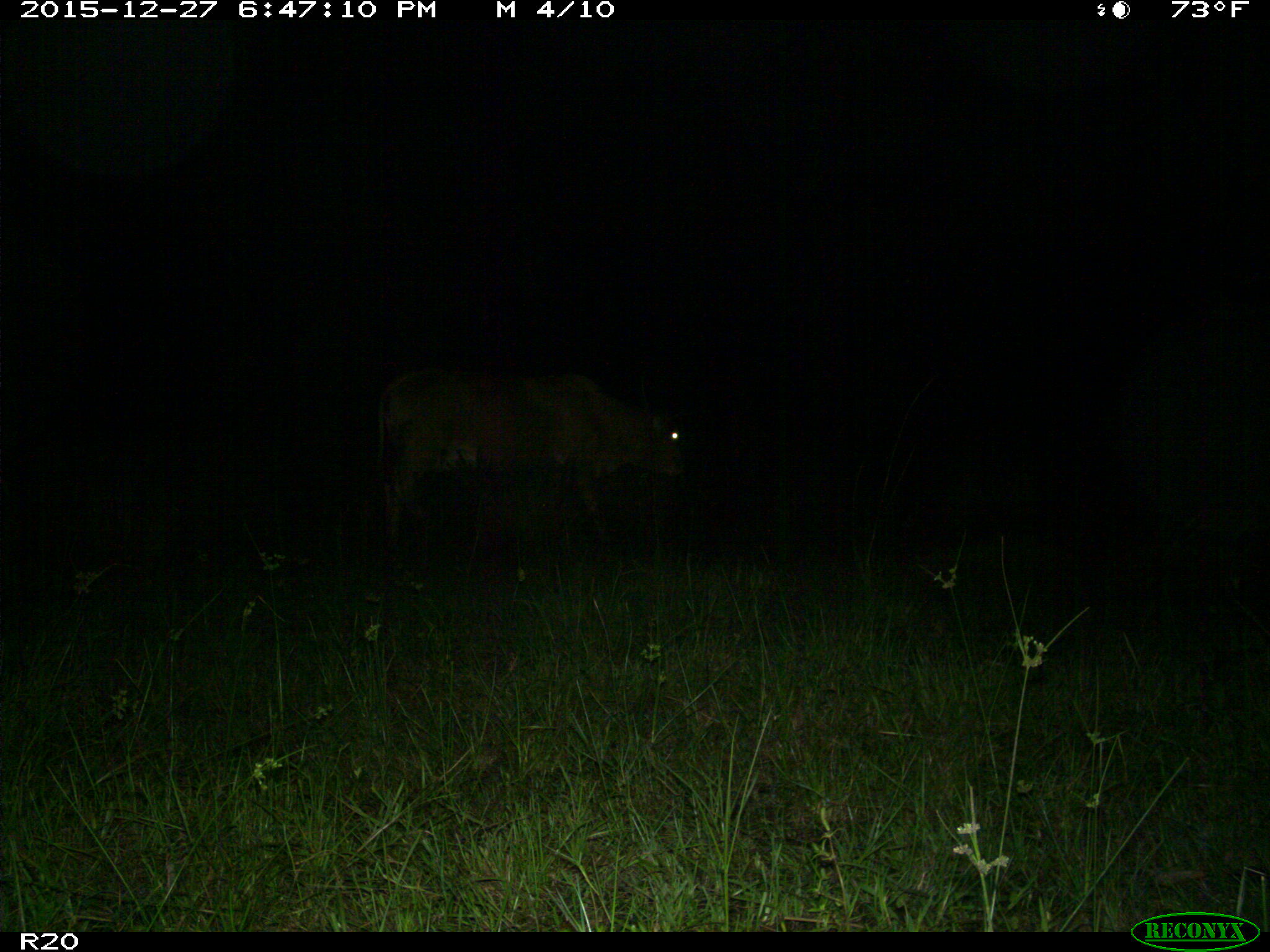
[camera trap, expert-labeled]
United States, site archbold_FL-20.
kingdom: Animalia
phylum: Chordata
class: Mammalia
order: Artiodactyla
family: Bovidae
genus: Bos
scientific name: Bos taurus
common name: domestic cow